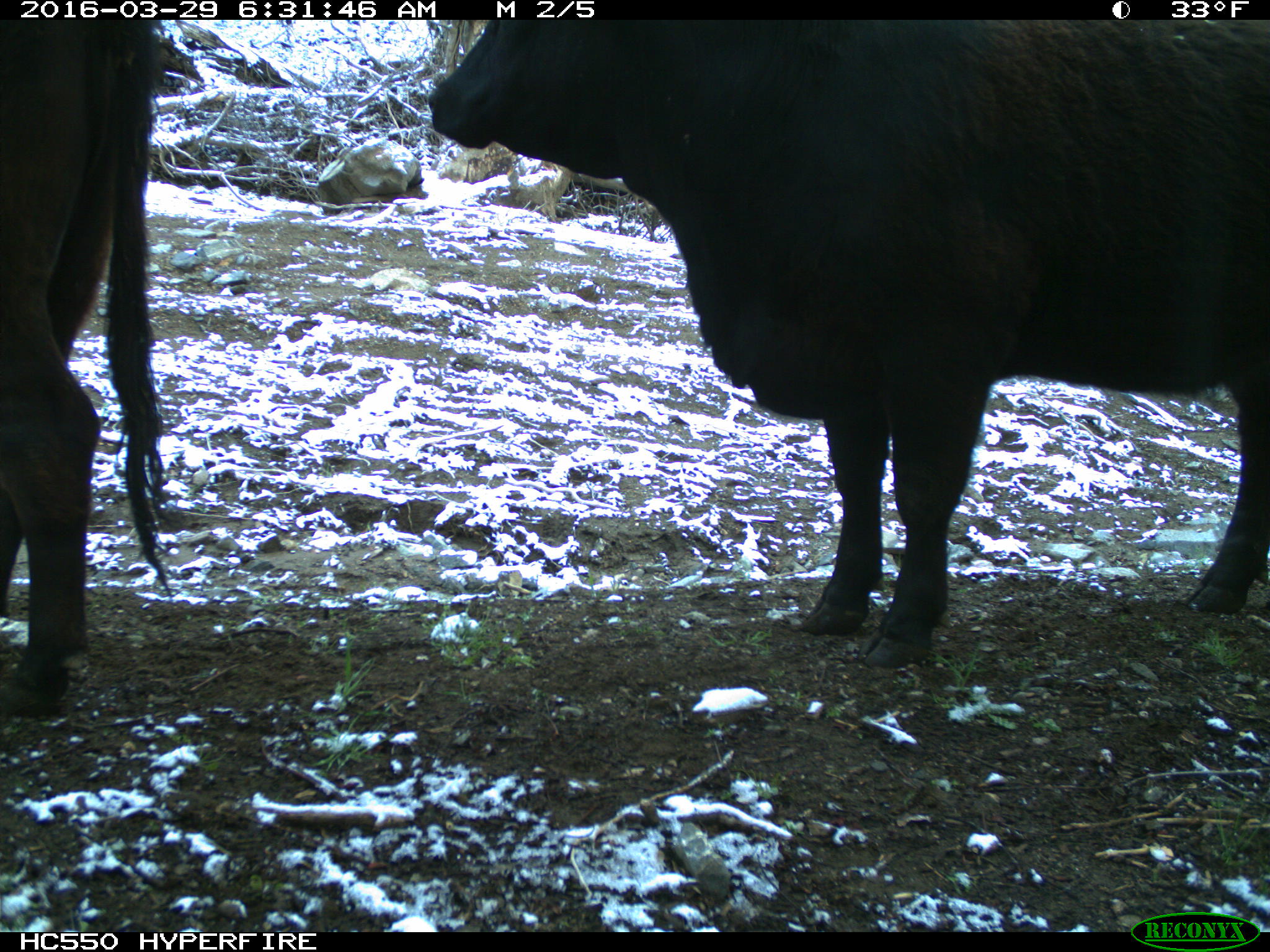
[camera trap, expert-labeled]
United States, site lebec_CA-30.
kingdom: Animalia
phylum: Chordata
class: Mammalia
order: Artiodactyla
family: Bovidae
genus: Bos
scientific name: Bos taurus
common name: domestic cow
Bos taurus (domestic cow).